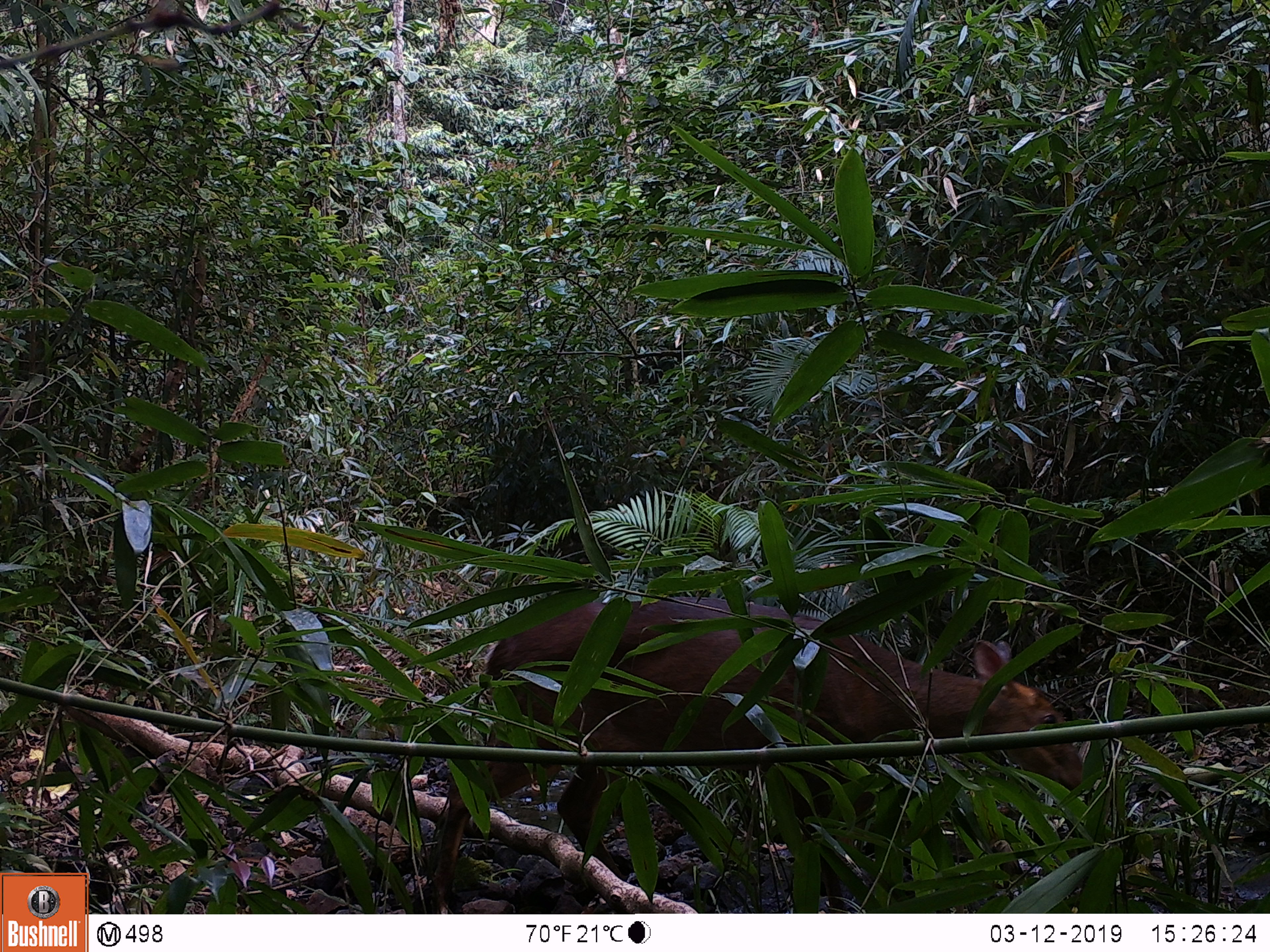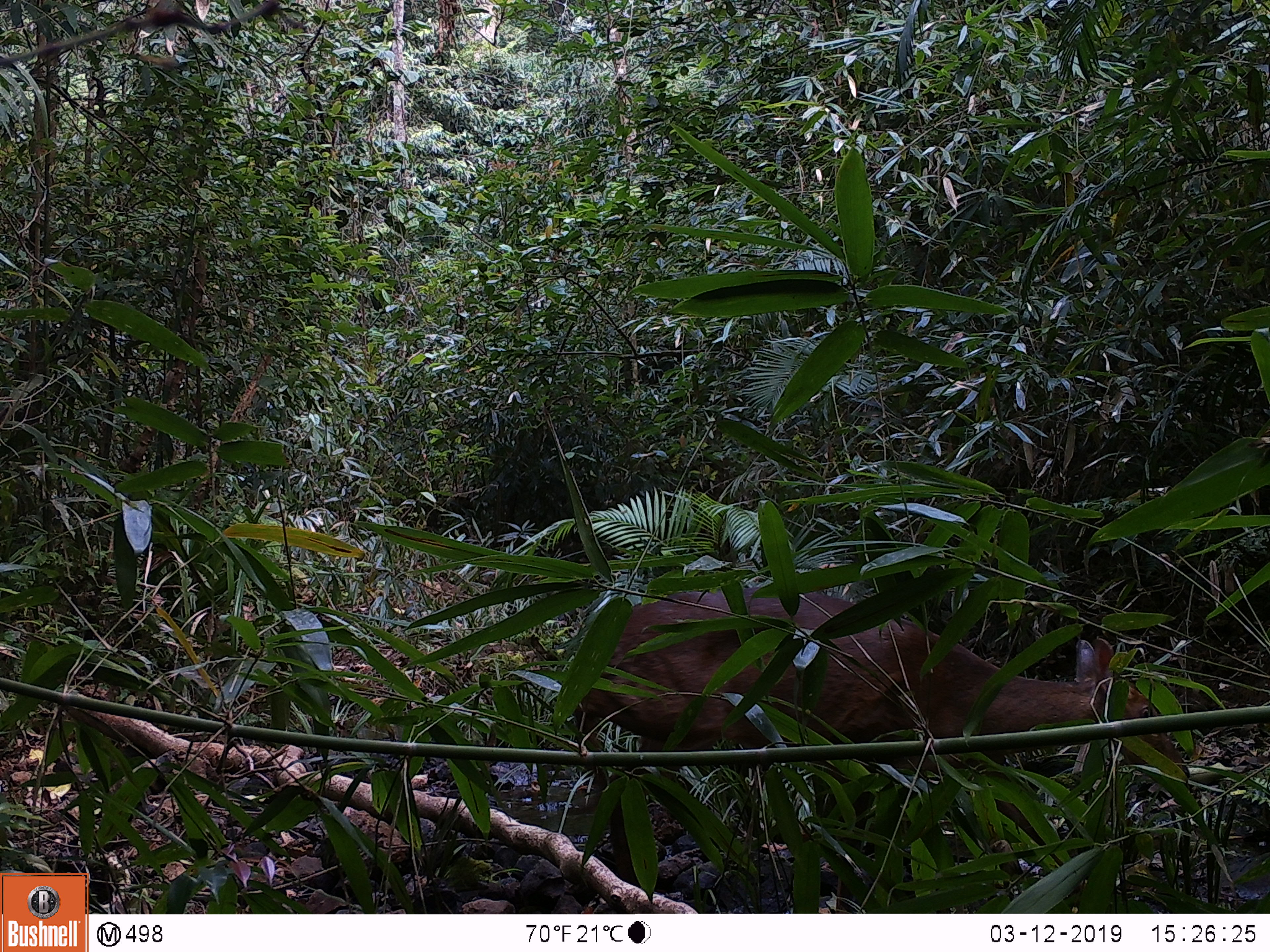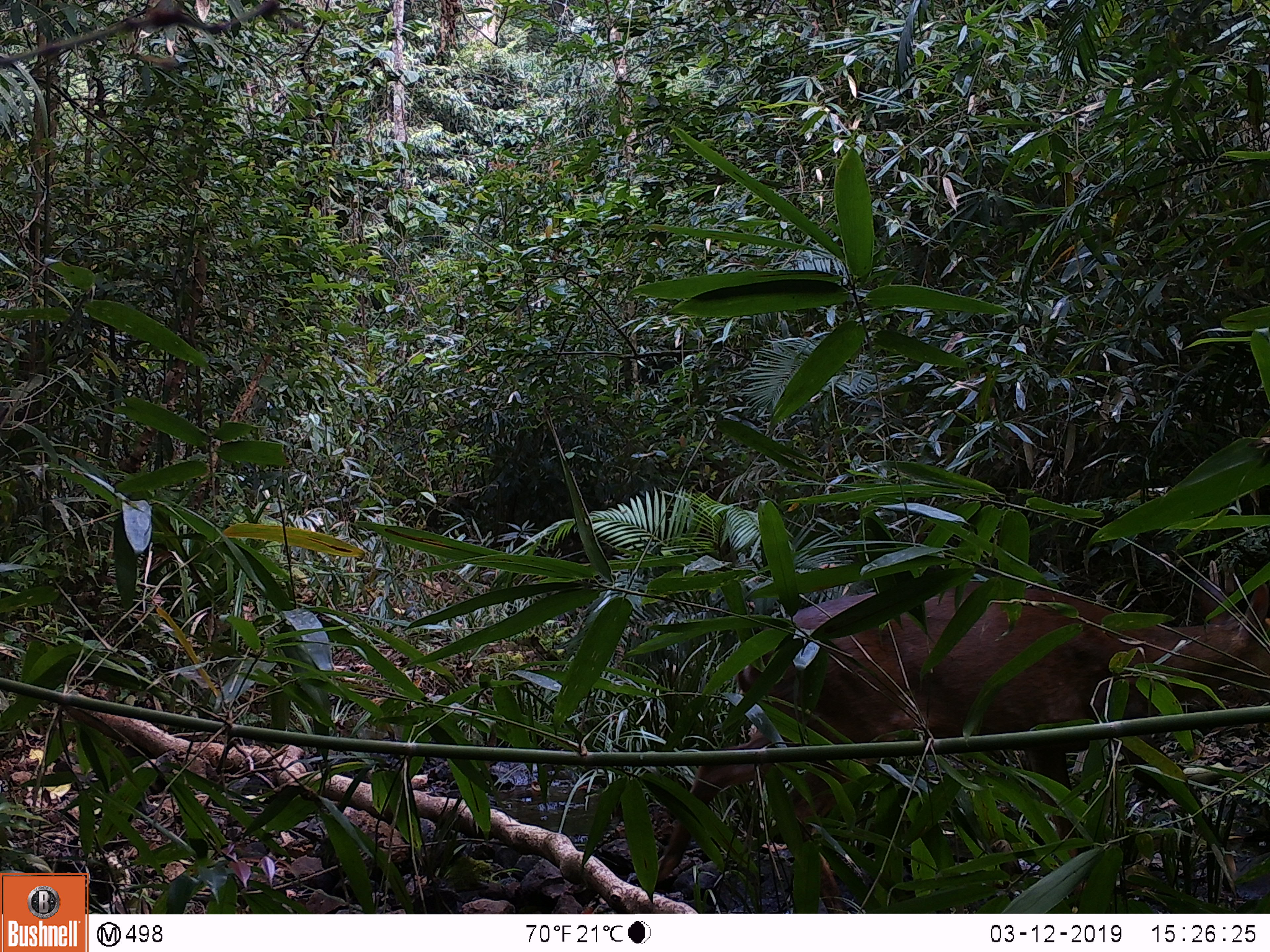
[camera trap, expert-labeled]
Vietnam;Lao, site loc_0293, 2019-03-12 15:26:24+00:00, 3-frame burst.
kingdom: Animalia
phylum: Chordata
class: Mammalia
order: Artiodactyla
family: Cervidae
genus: Muntiacus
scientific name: Muntiacus vuquangensis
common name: large-antlered muntjac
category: large antlered muntjac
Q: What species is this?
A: Large antlered muntjac (large-antlered muntjac) (Muntiacus vuquangensis).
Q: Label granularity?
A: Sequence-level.